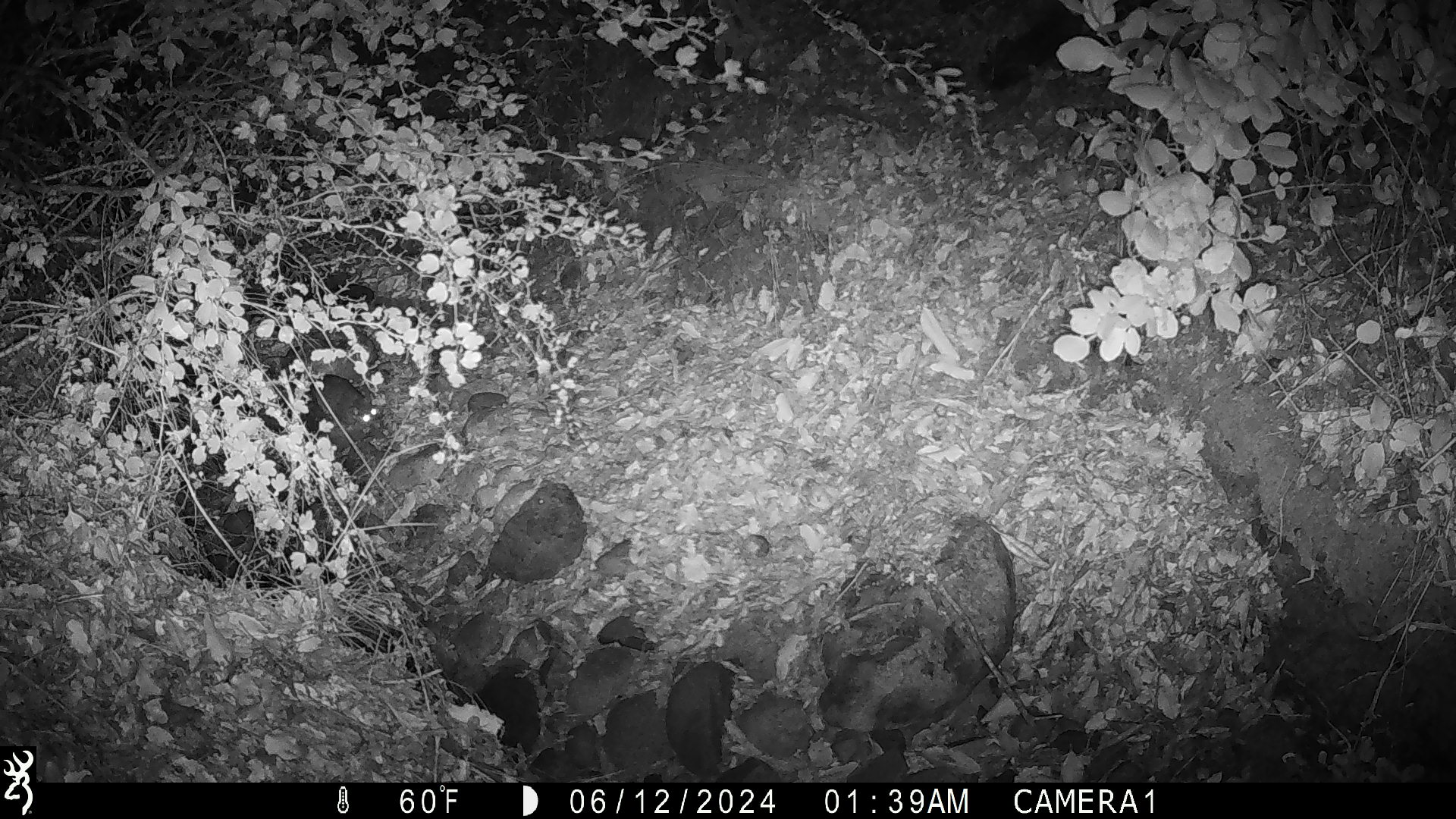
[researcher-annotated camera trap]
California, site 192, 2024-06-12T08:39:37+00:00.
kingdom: Animalia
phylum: Chordata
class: Mammalia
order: Rodentia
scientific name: Rodentia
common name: mouse or rat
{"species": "mouse or rat (Rodentia)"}